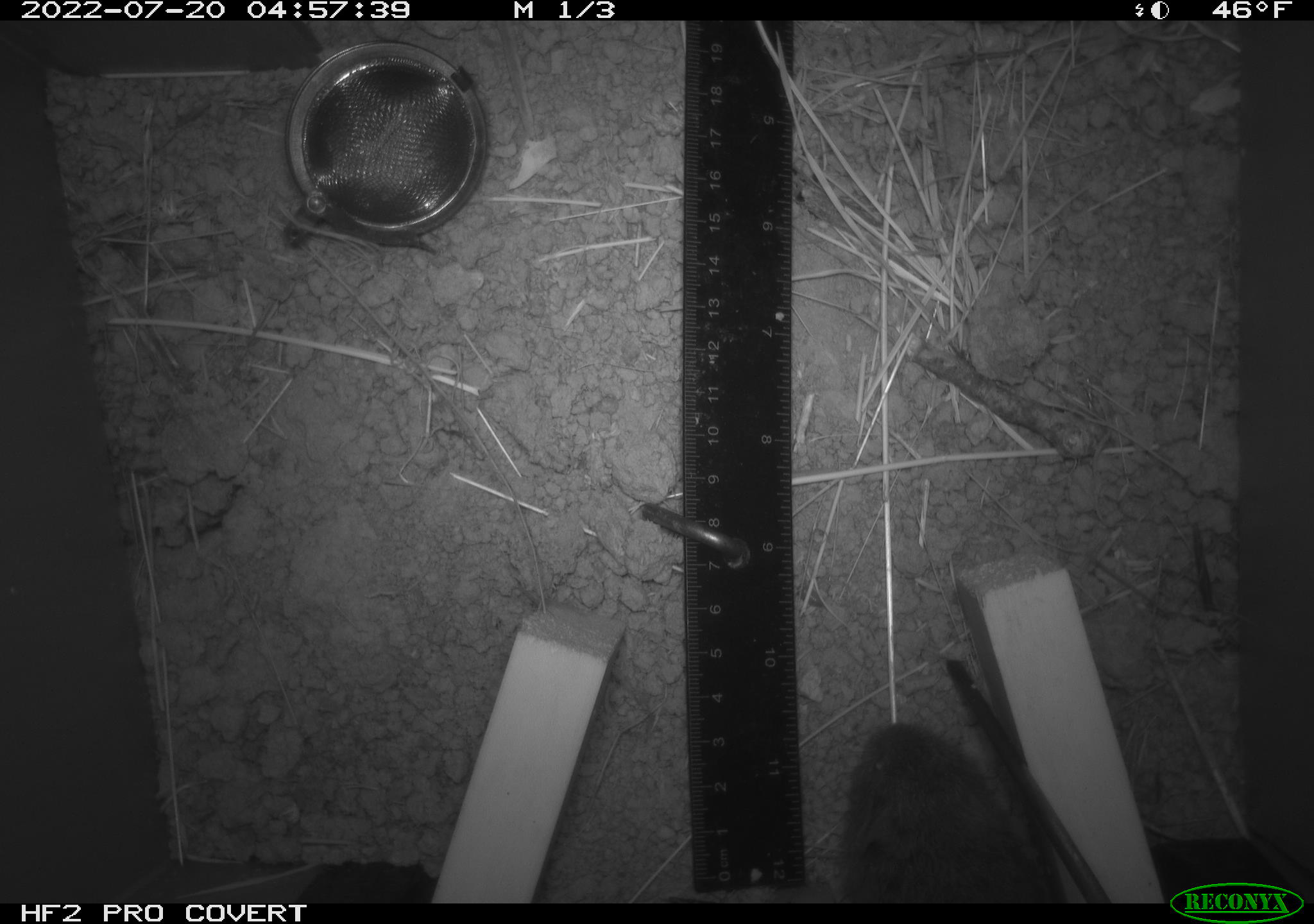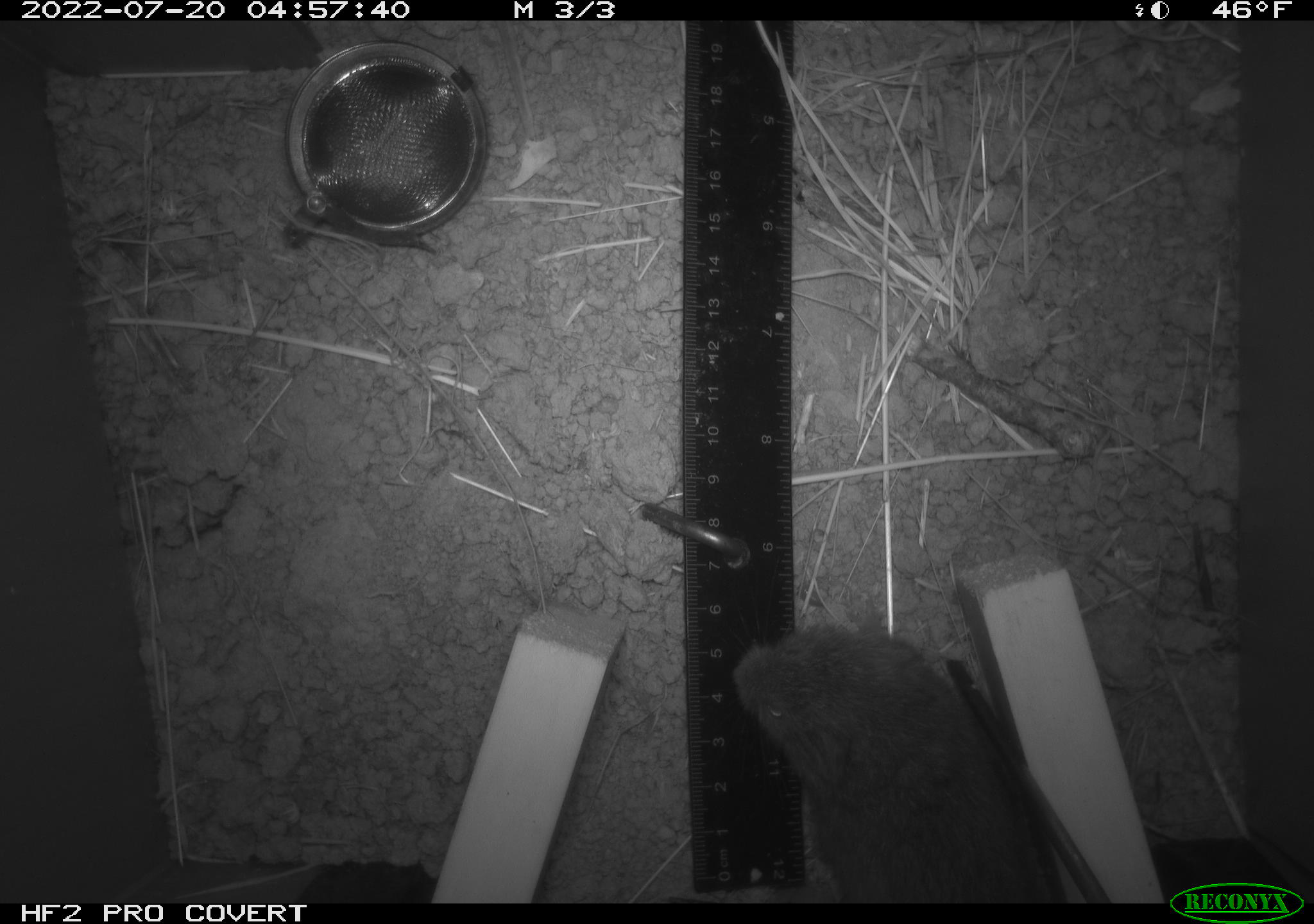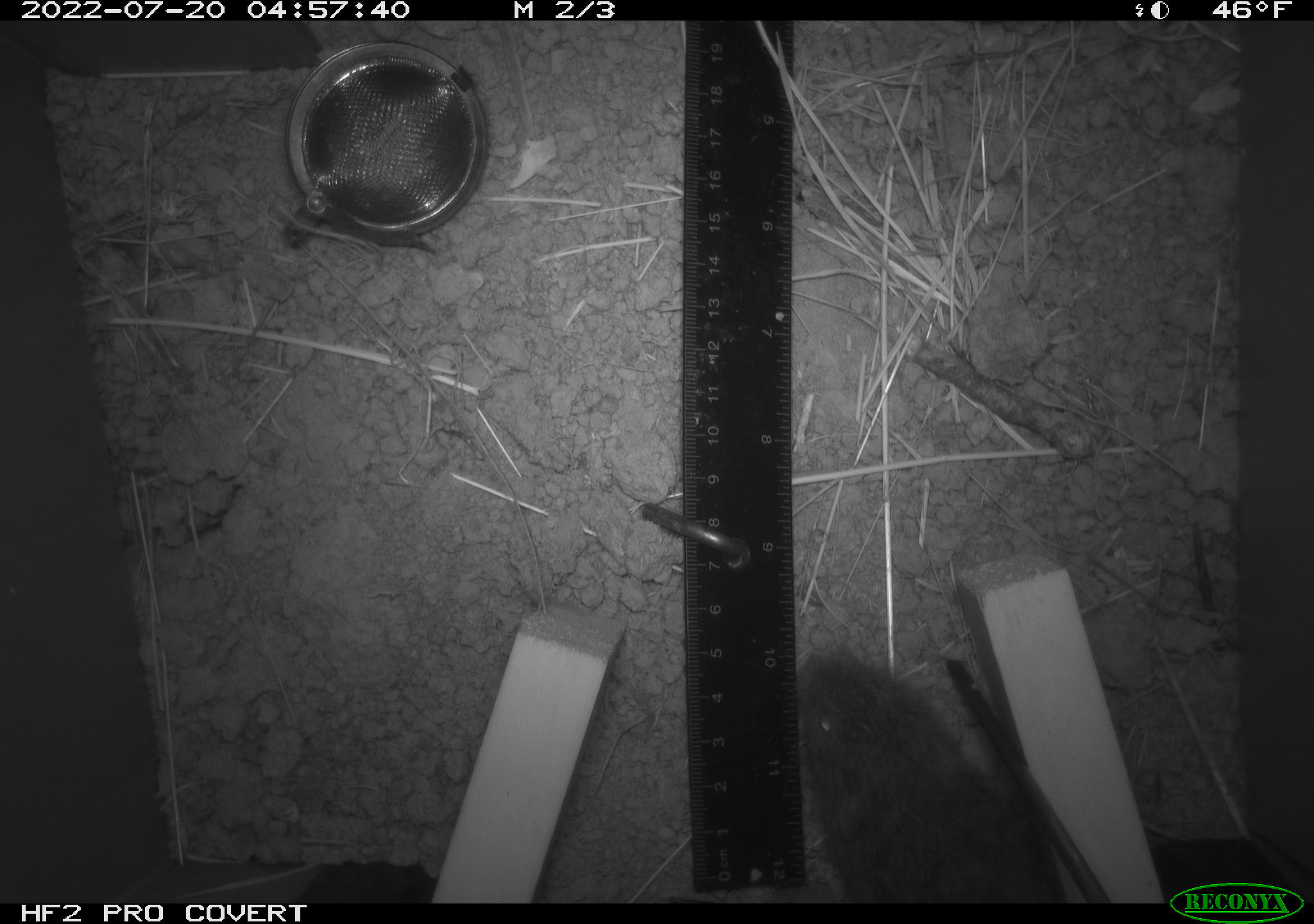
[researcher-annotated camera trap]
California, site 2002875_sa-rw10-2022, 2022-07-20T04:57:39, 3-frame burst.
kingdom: Animalia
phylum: Chordata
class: Mammalia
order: Rodentia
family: Cricetidae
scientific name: Arvicolinae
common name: voles, lemmings, and muskrats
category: arvicolinae subfamily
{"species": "arvicolinae subfamily (voles, lemmings, and muskrats) (Arvicolinae)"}